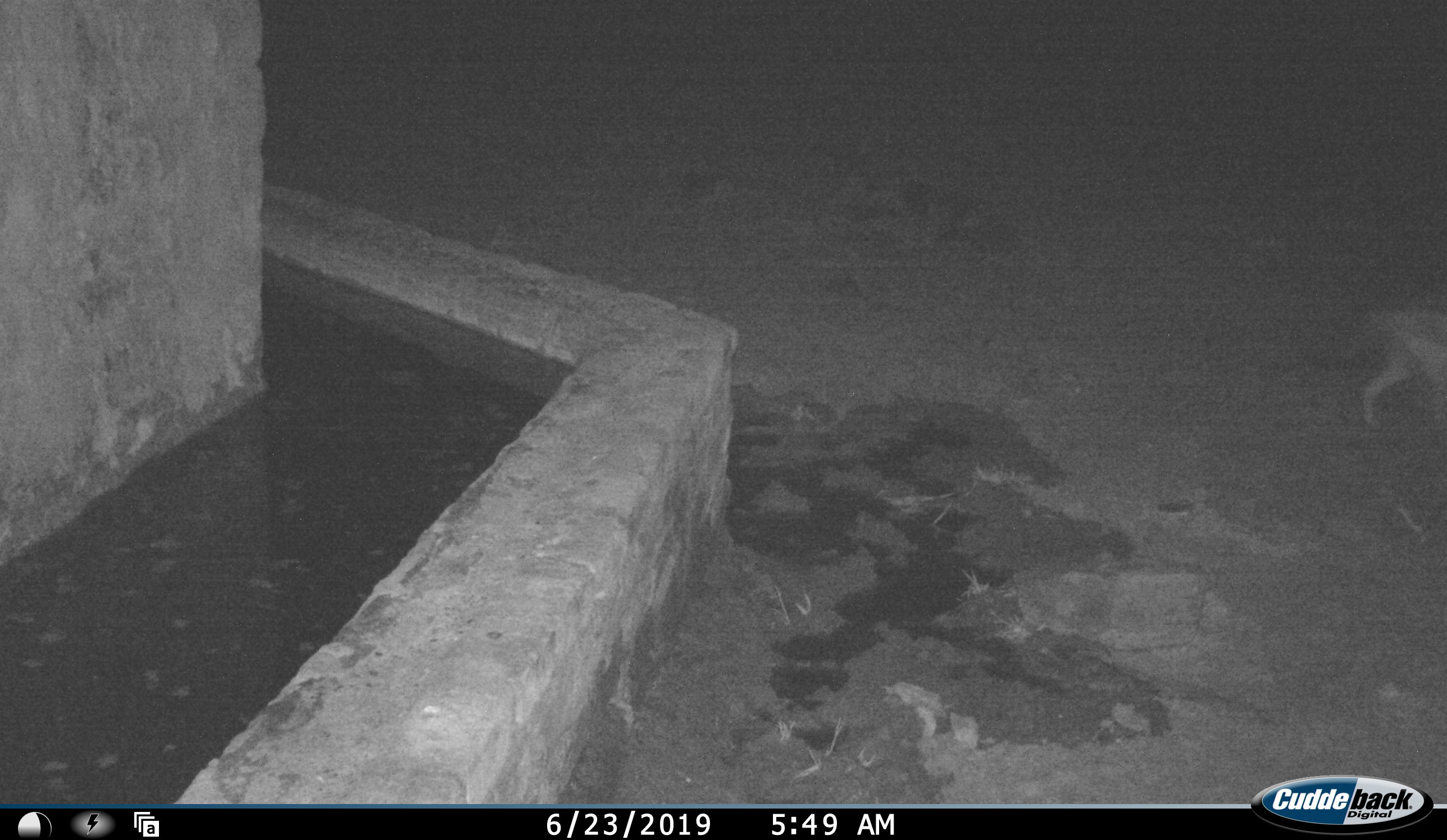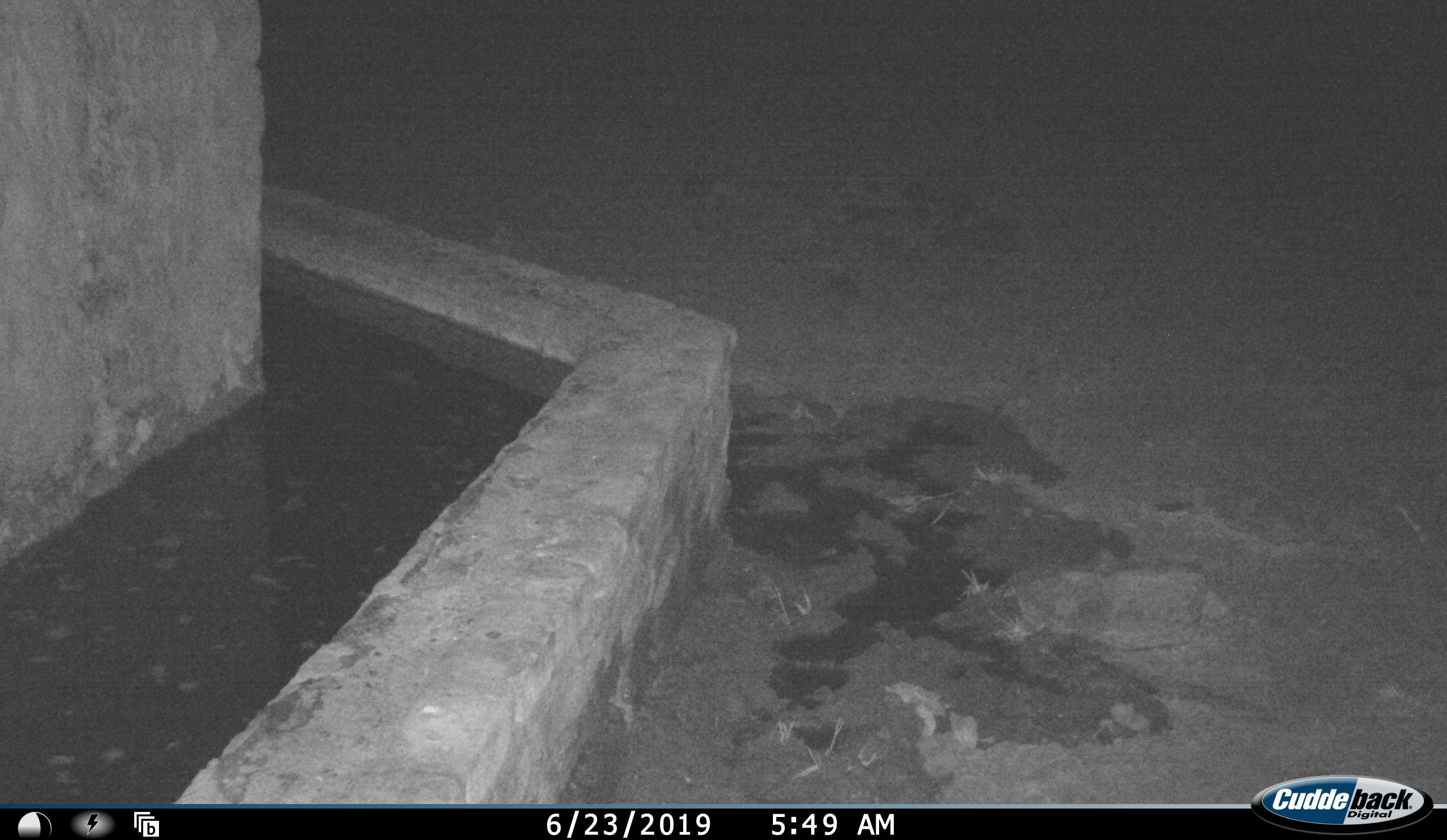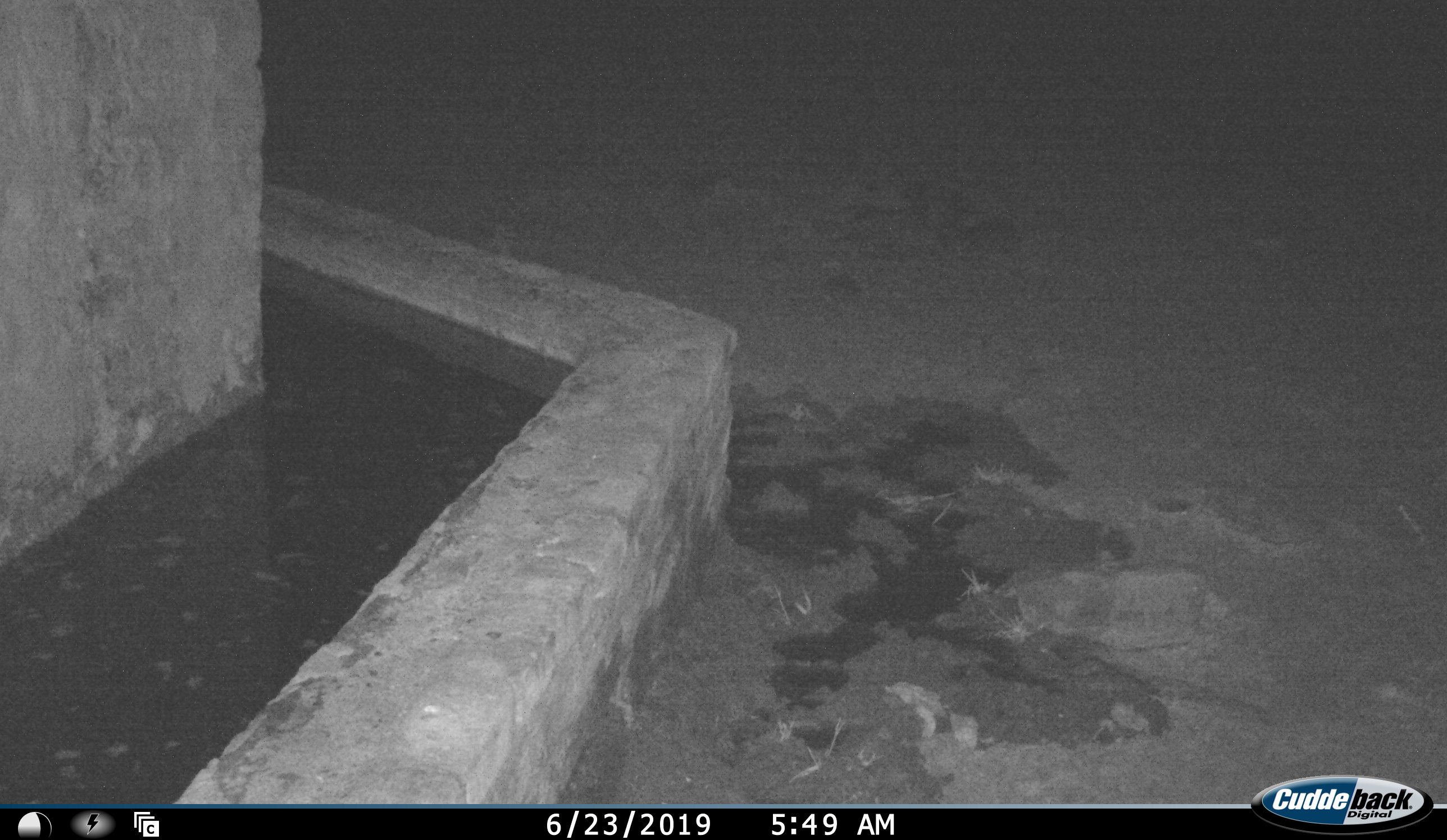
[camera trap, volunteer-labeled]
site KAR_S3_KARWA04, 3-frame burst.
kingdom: Animalia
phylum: Chordata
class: Mammalia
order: Carnivora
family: Canidae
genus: Lupulella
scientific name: Lupulella mesomelas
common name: black-backed jackal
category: jackalblackbacked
Jackalblackbacked (black-backed jackal) (Lupulella mesomelas), count 1. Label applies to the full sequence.